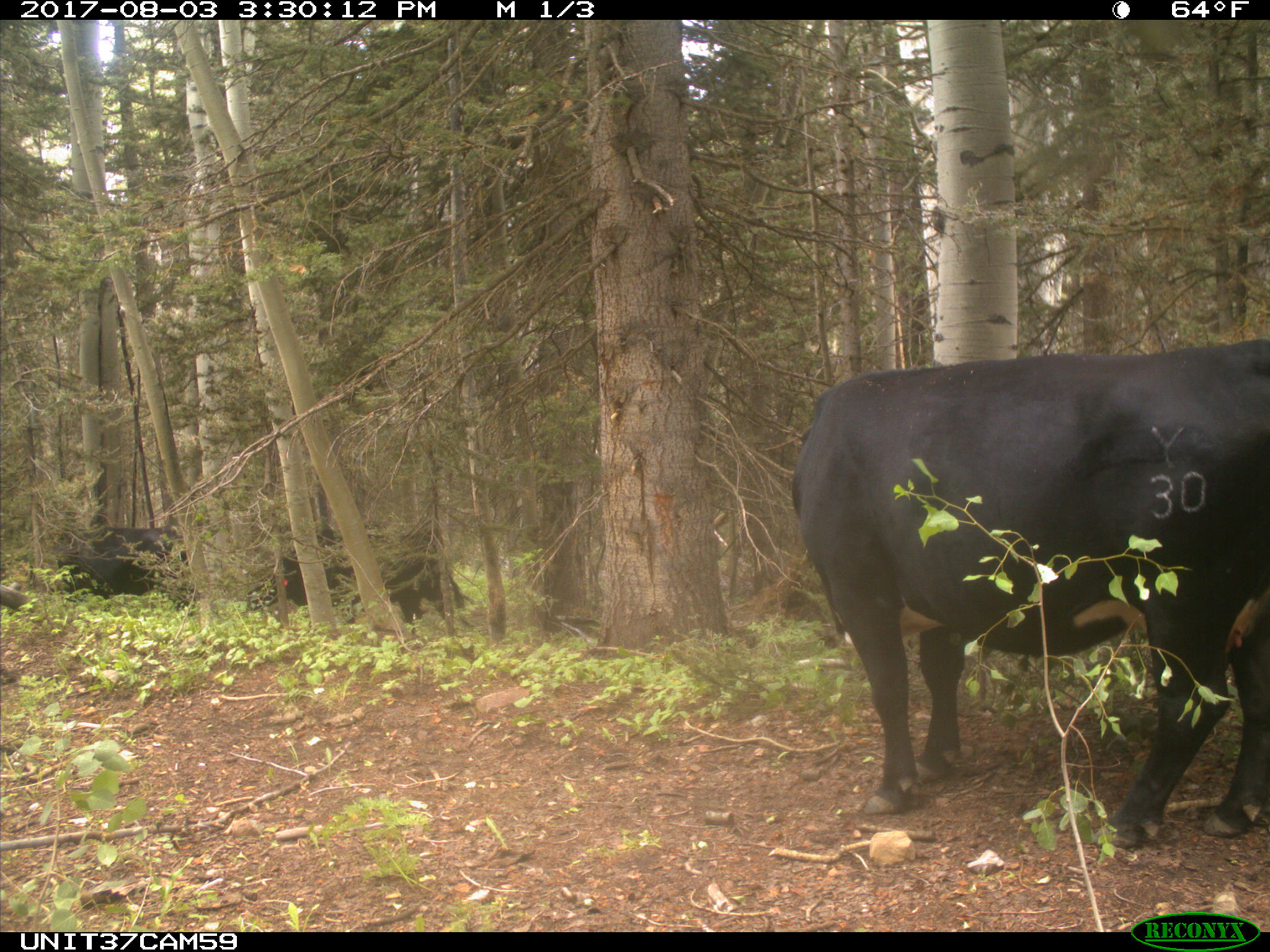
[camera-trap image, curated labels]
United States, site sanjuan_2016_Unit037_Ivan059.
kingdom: Animalia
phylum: Chordata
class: Mammalia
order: Artiodactyla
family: Bovidae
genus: Bos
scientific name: Bos taurus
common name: domestic cow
Bos taurus (domestic cow).